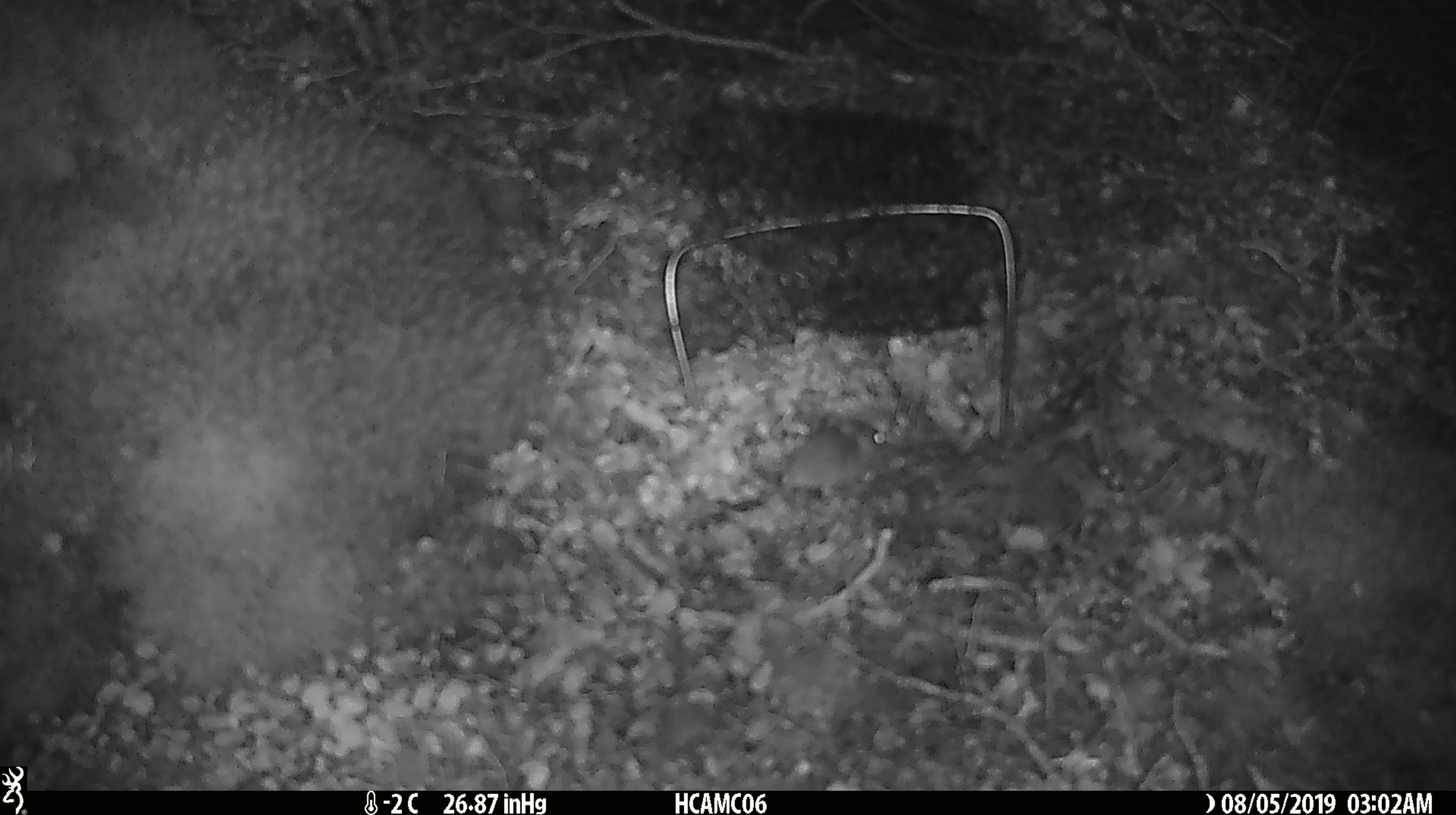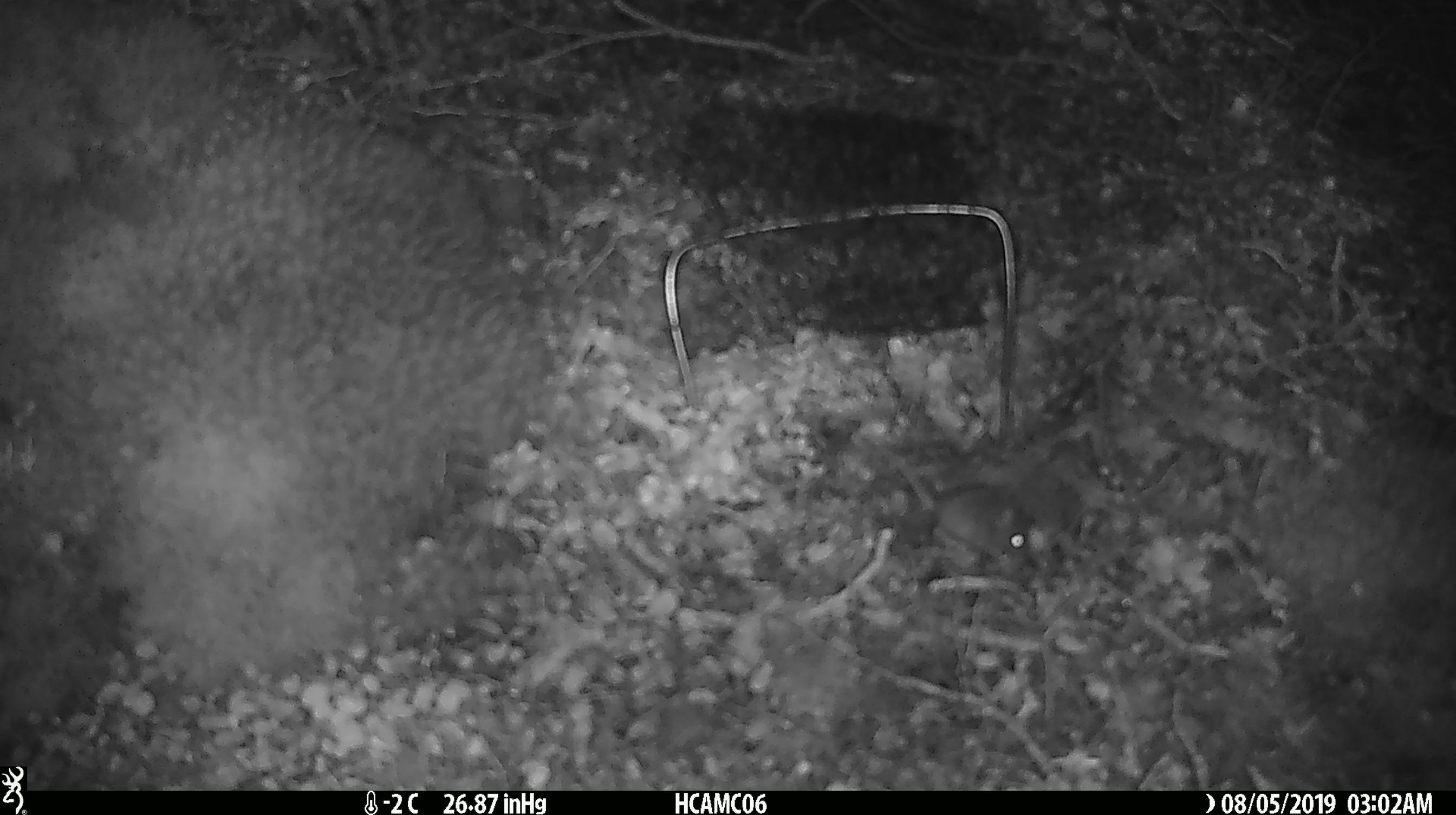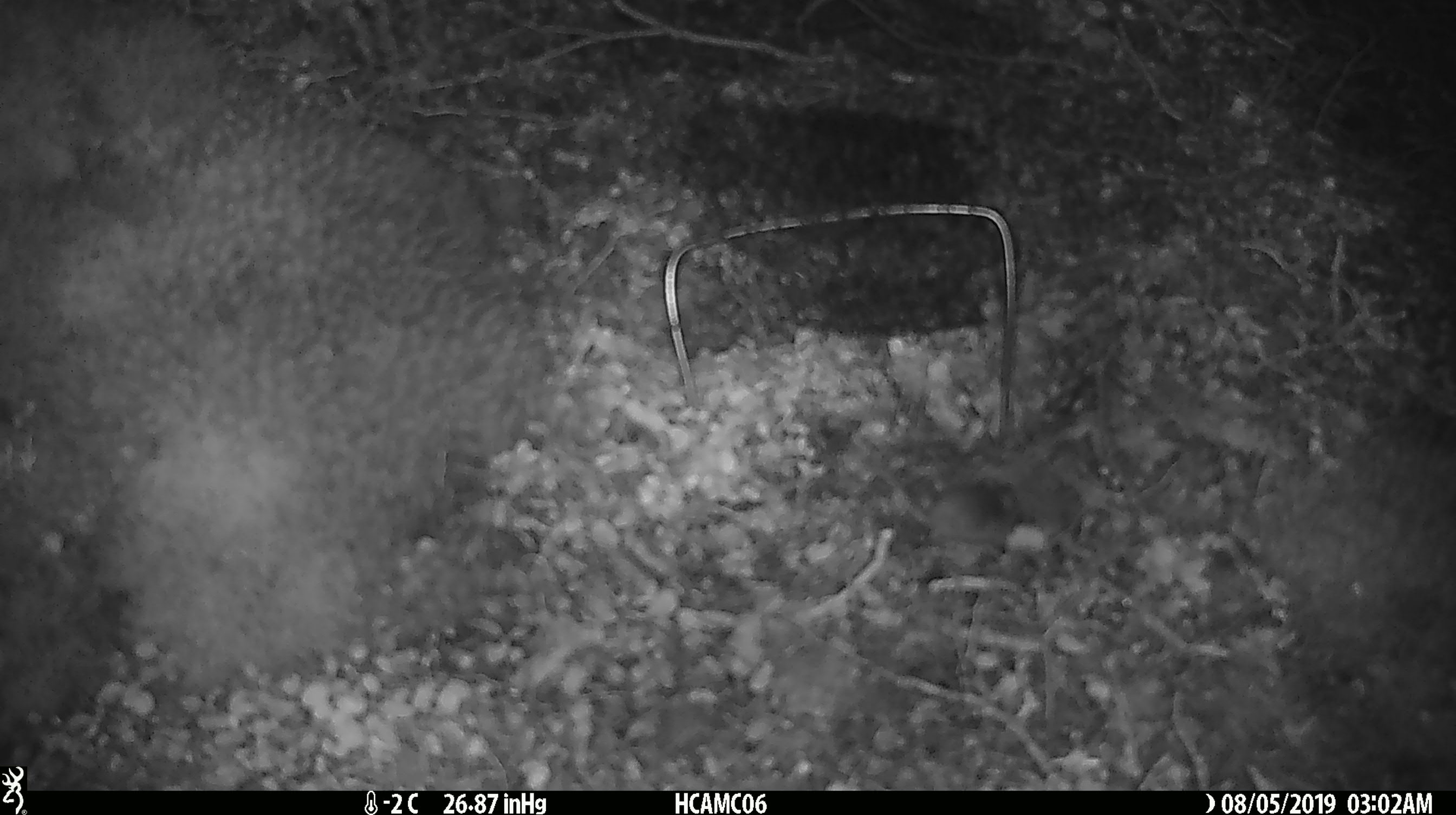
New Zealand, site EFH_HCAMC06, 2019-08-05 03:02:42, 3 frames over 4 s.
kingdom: Animalia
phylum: Chordata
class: Mammalia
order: Rodentia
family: Muridae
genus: Mus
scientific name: Mus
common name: mouse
Mouse (Mus).